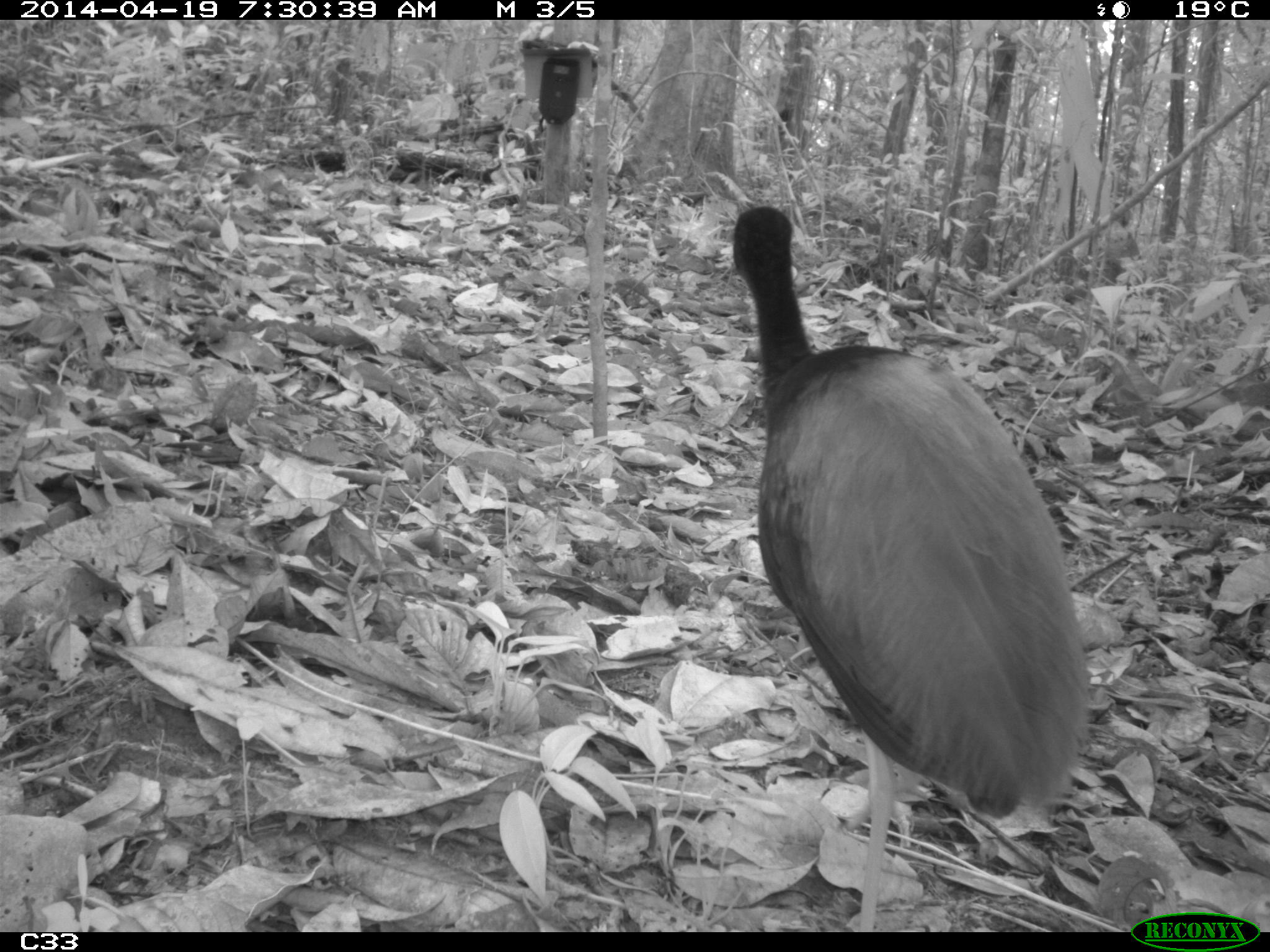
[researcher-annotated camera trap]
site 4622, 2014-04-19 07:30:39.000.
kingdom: Animalia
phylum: Chordata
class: Aves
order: Gruiformes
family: Psophiidae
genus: Psophia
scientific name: Psophia crepitans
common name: gray-winged trumpeter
Psophia crepitans (gray-winged trumpeter), count 4, age adult.